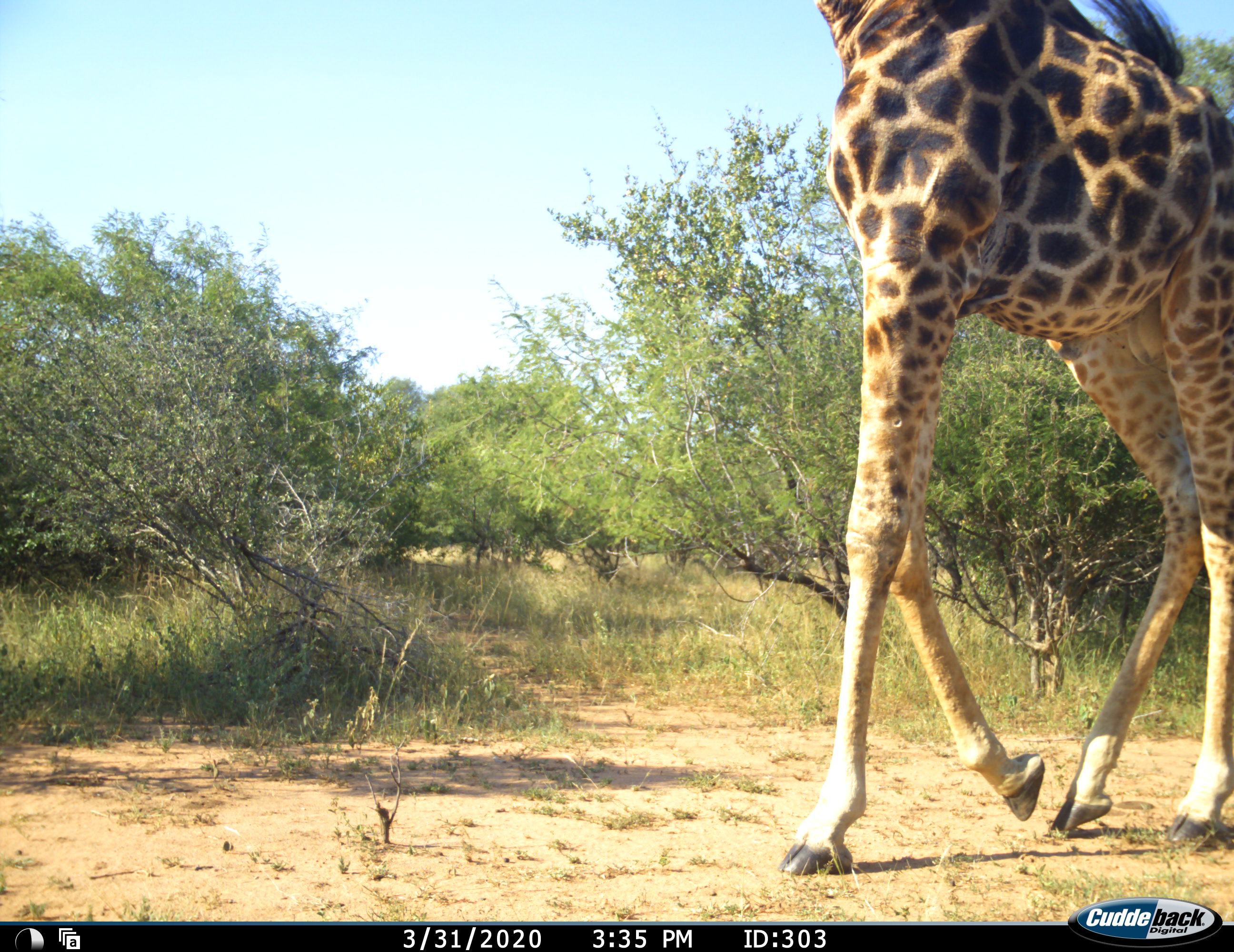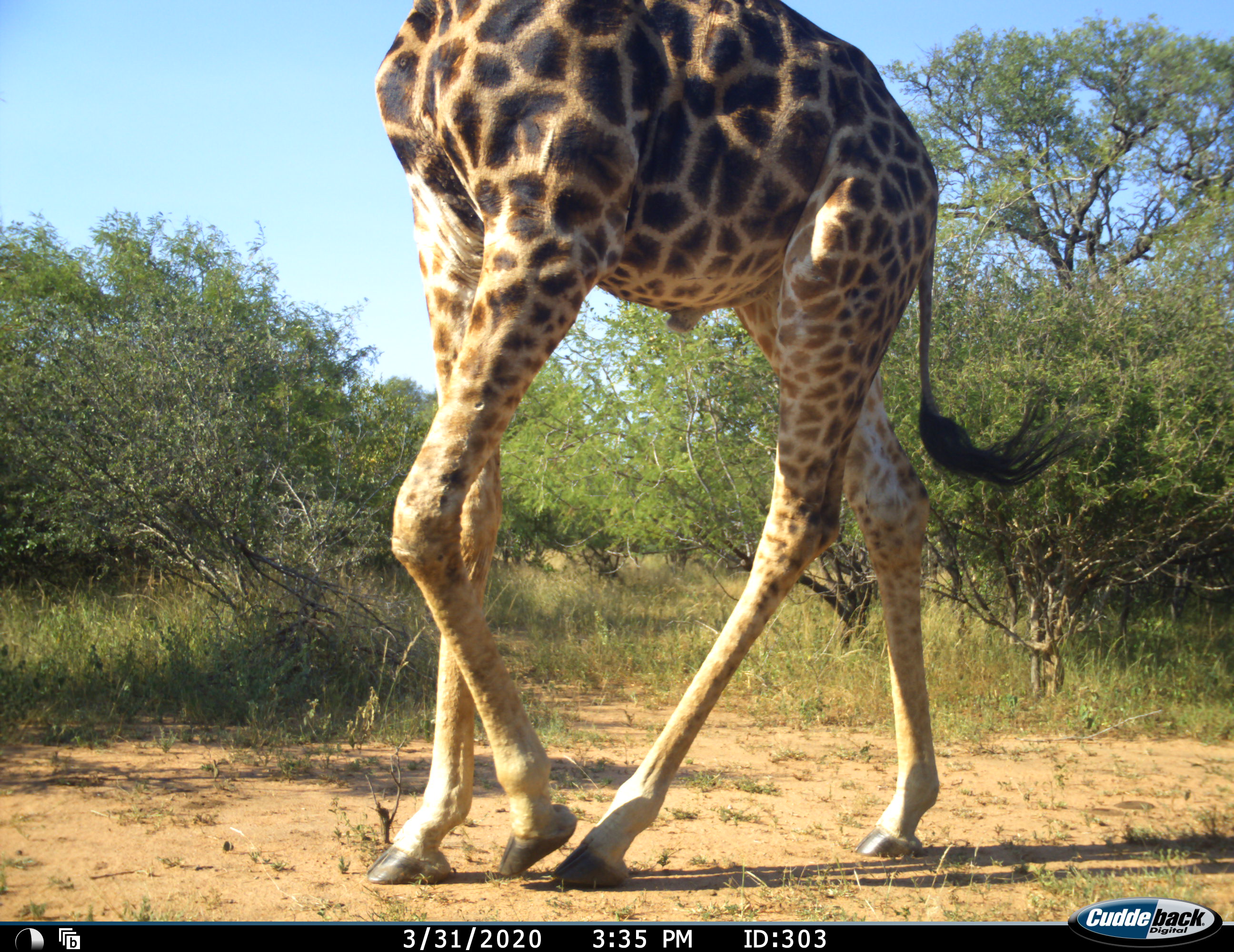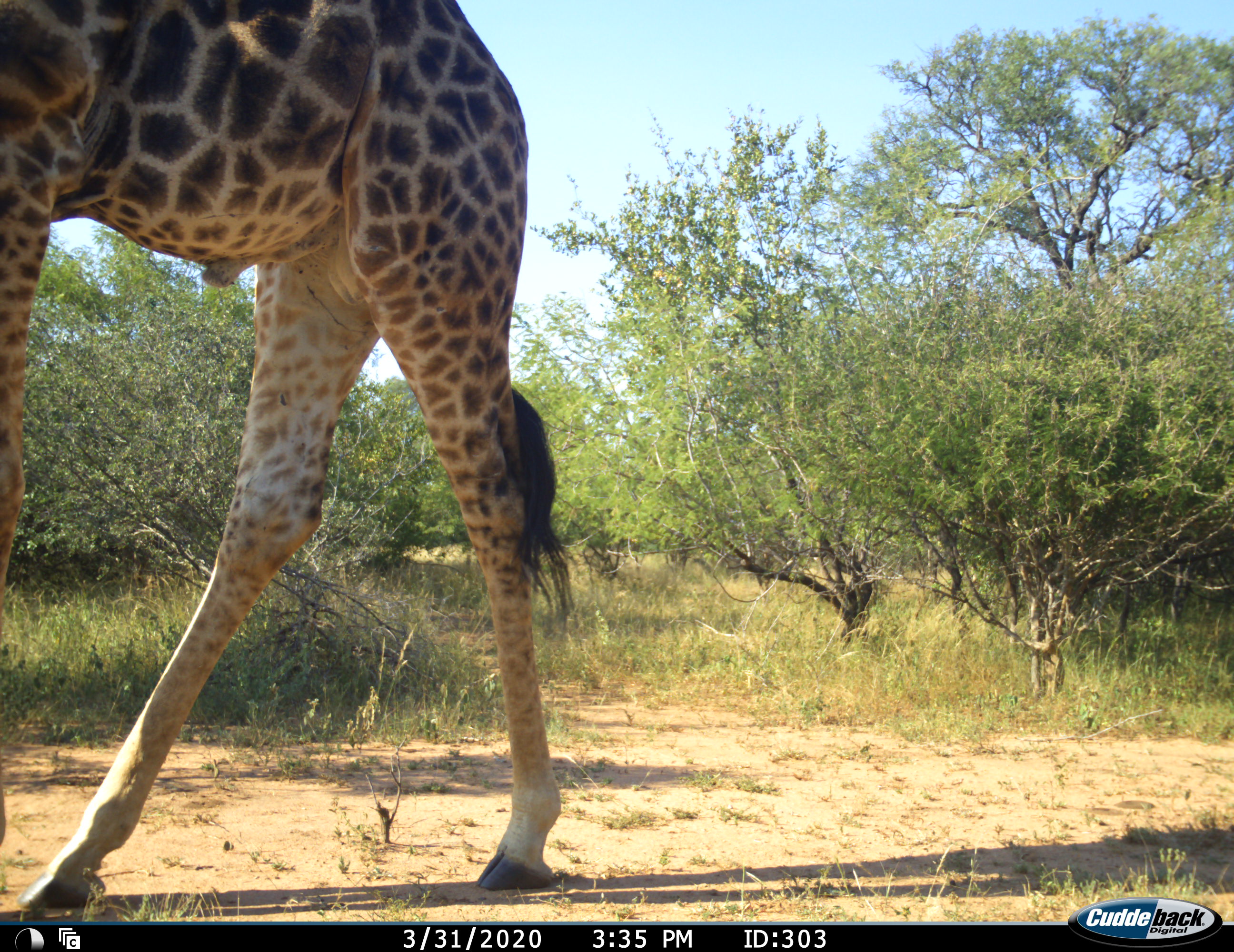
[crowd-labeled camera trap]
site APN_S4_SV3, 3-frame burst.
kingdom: Animalia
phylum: Chordata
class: Mammalia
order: Artiodactyla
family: Giraffidae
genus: Giraffa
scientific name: Giraffa camelopardalis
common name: giraffe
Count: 1.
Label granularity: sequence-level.